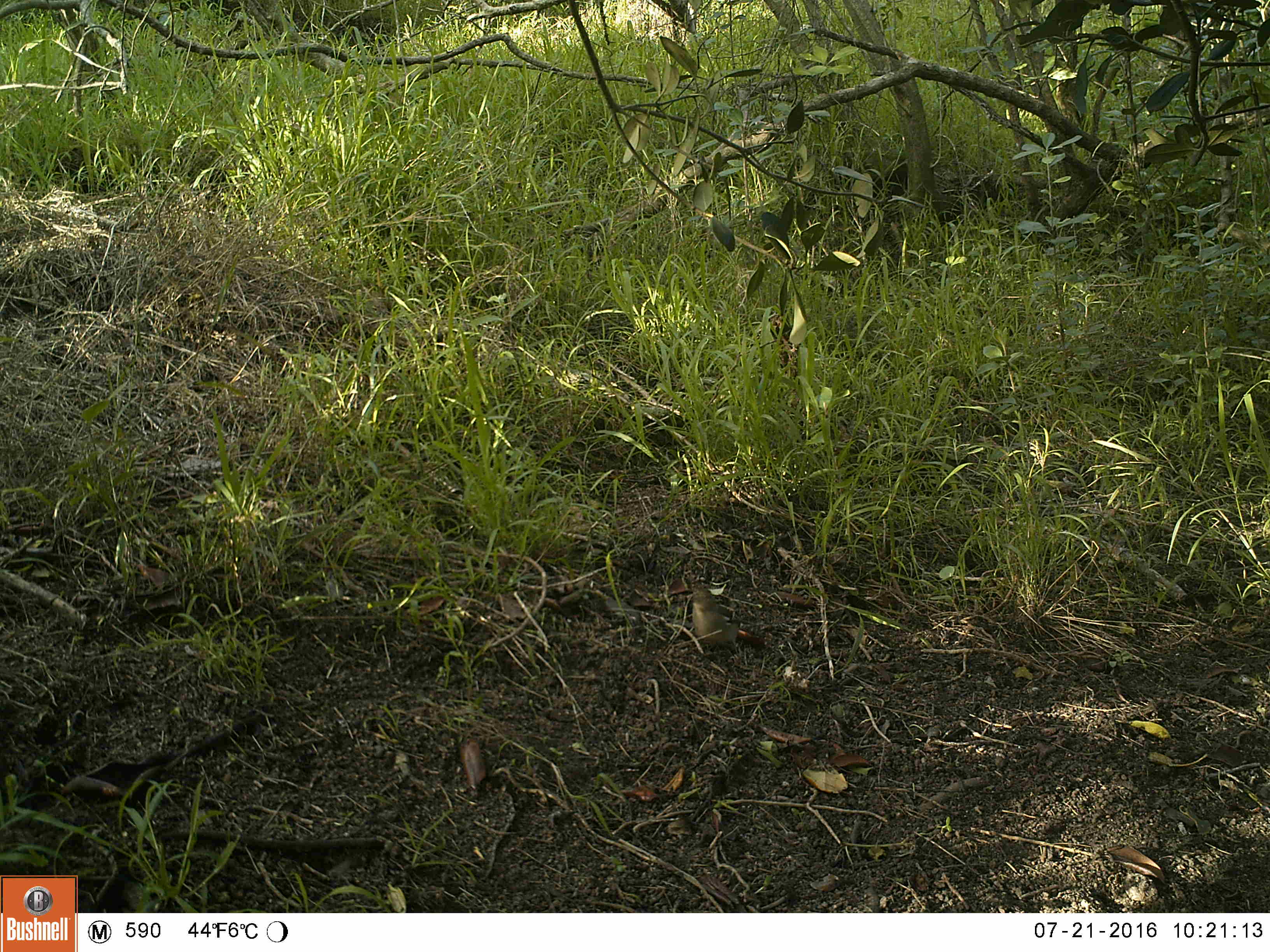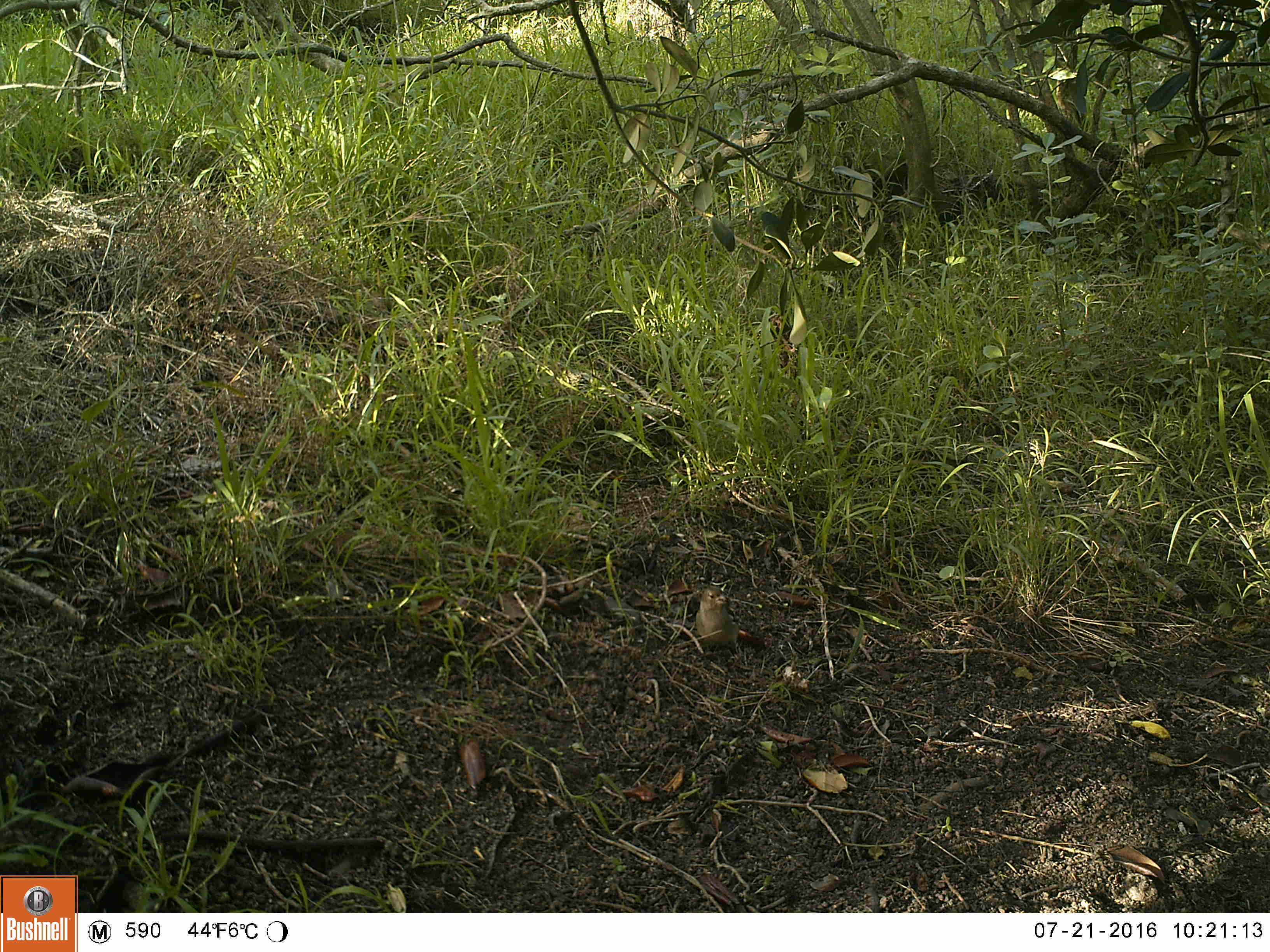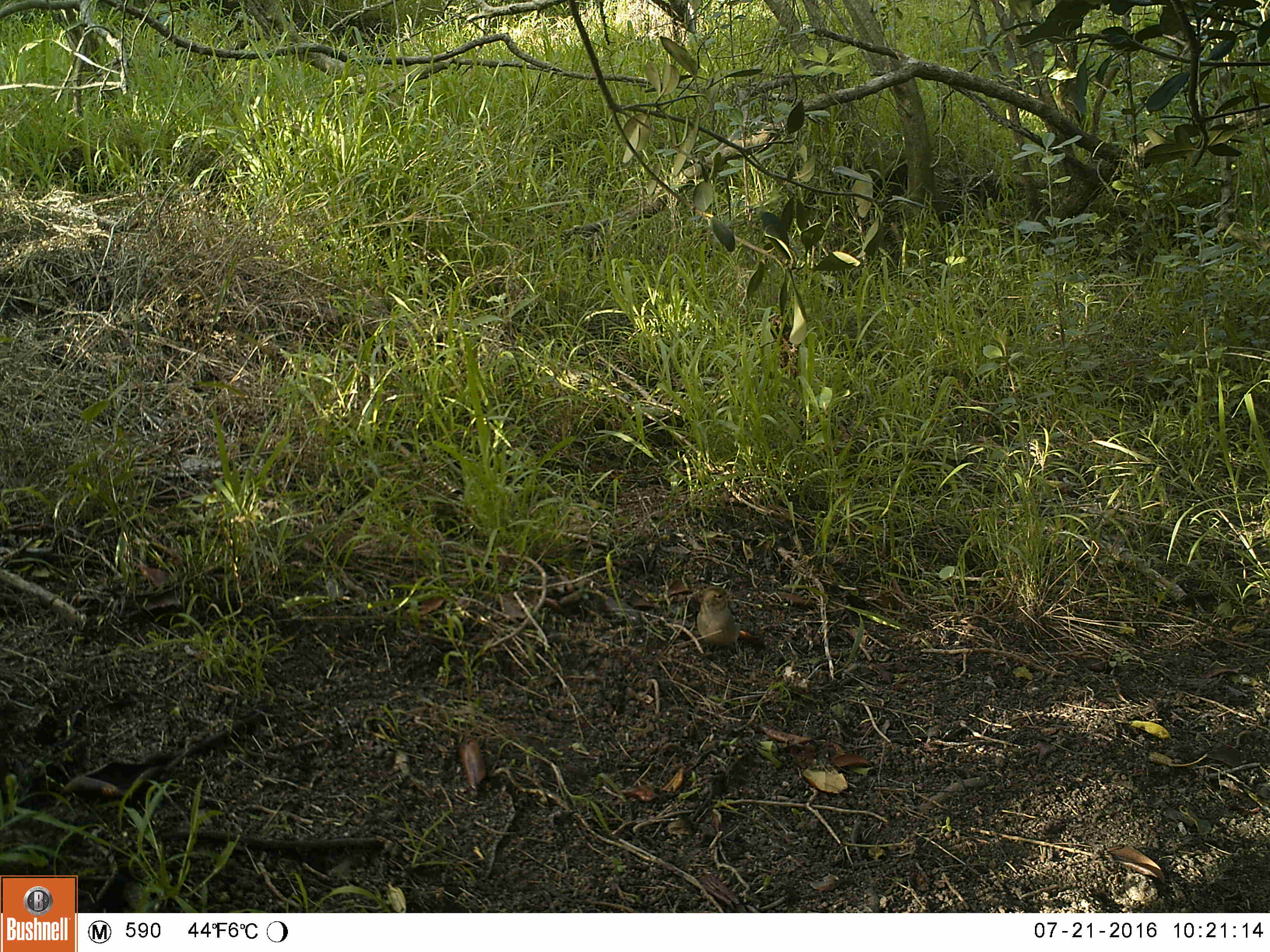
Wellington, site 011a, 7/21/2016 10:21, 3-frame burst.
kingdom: Animalia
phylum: Chordata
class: Aves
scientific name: Aves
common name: bird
Bird (Aves).